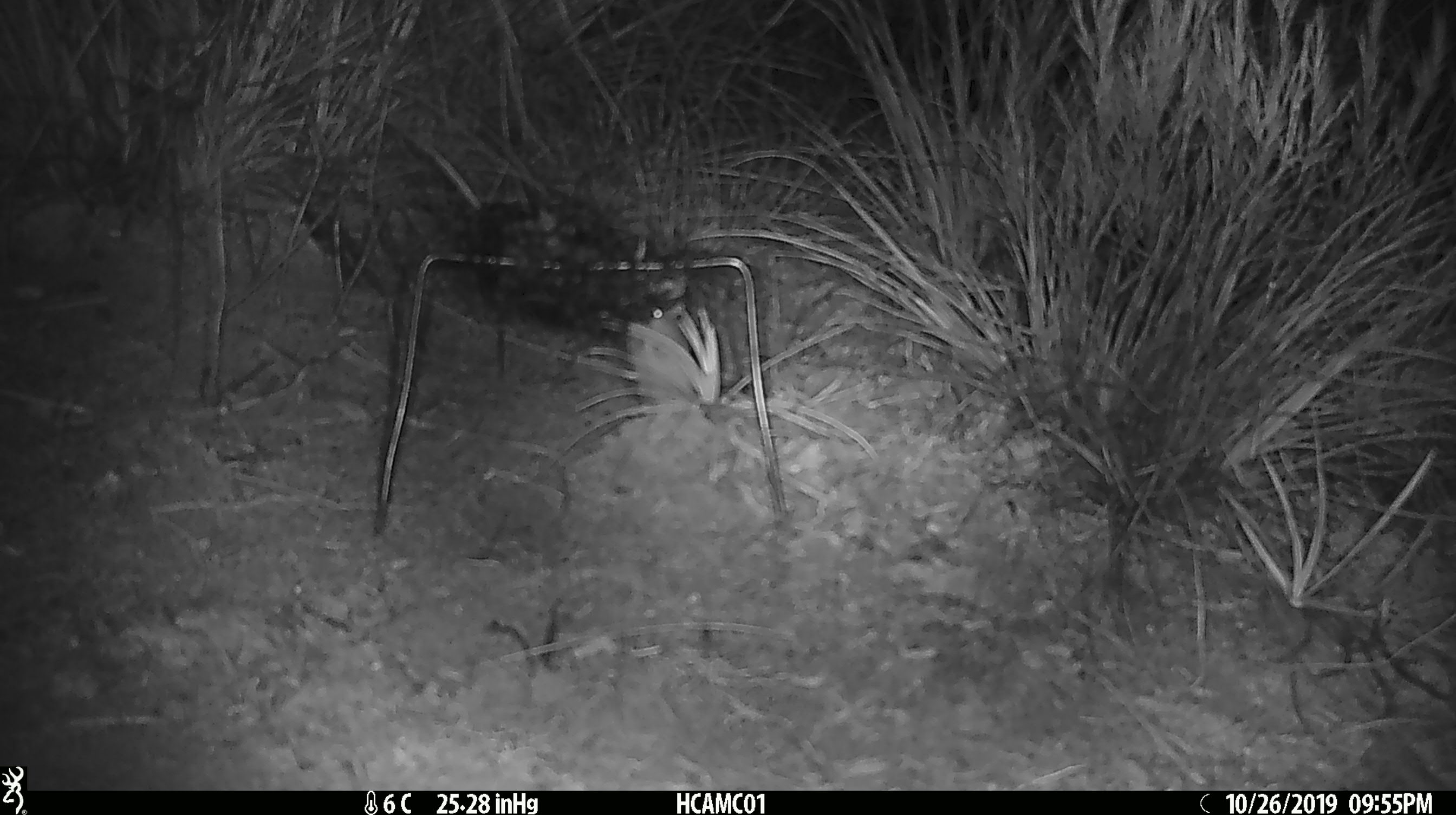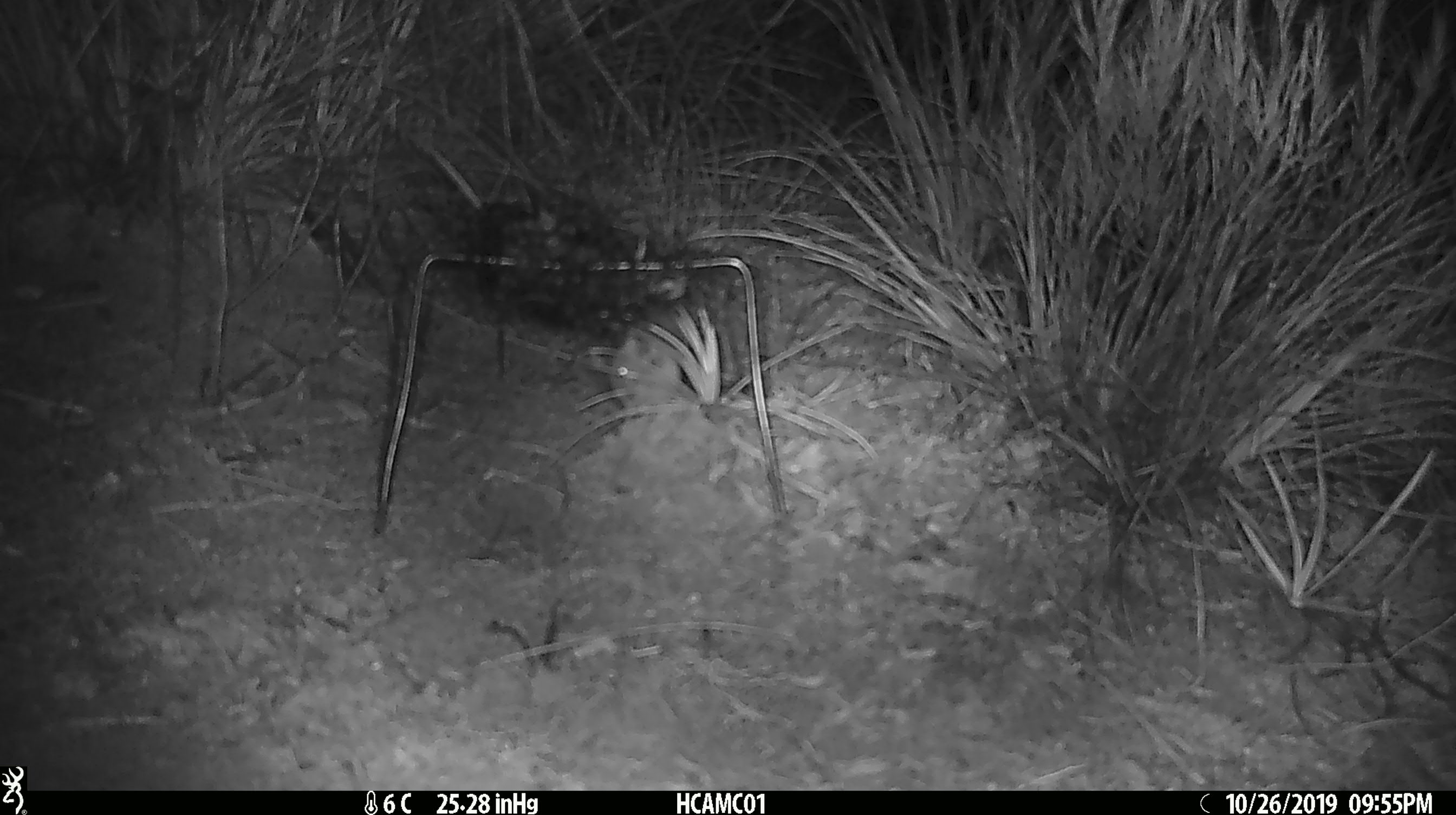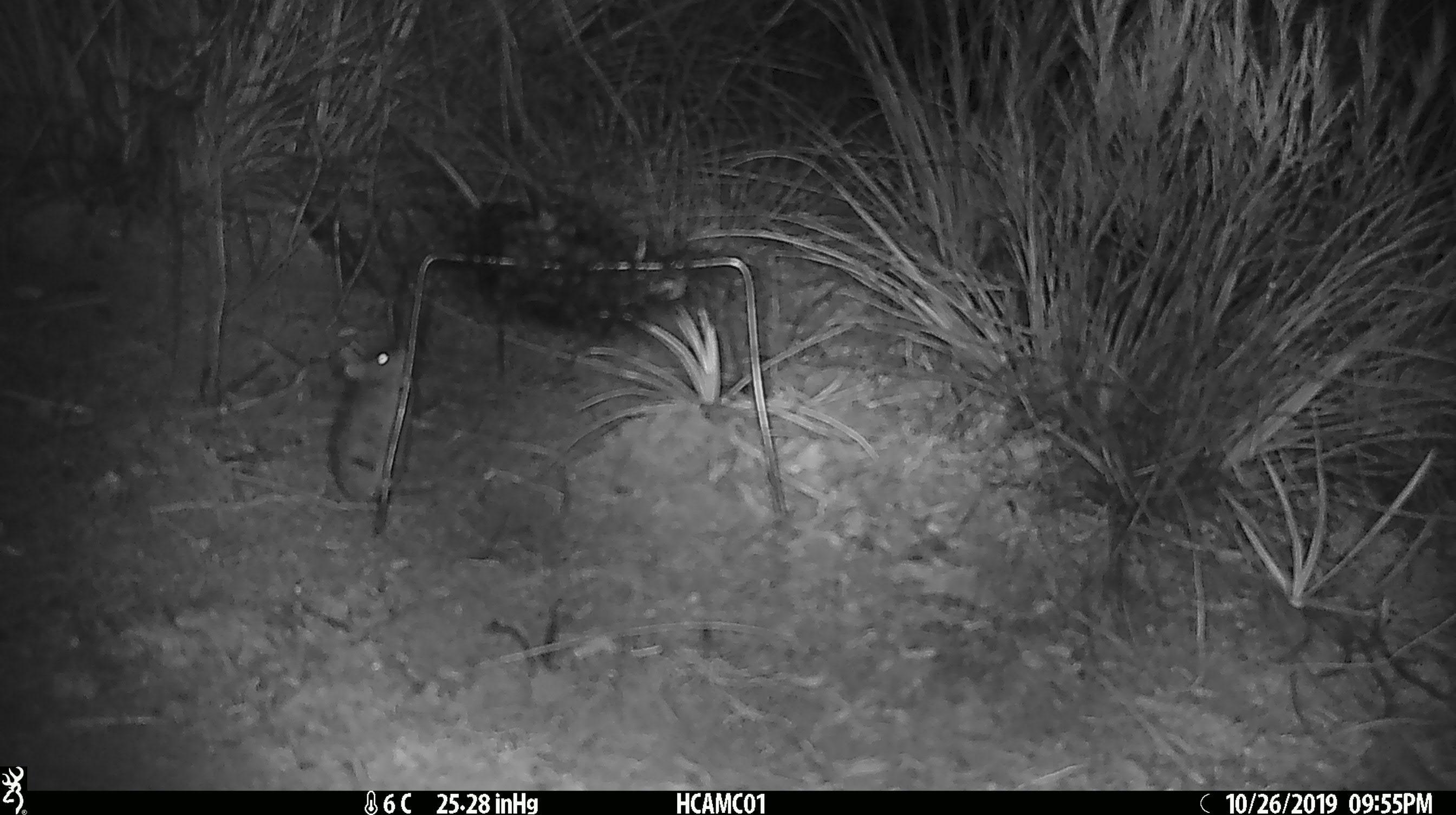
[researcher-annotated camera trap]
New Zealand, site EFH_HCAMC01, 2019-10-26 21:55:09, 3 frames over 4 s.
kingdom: Animalia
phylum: Chordata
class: Mammalia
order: Rodentia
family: Muridae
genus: Mus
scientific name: Mus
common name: mouse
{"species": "mouse (Mus)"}